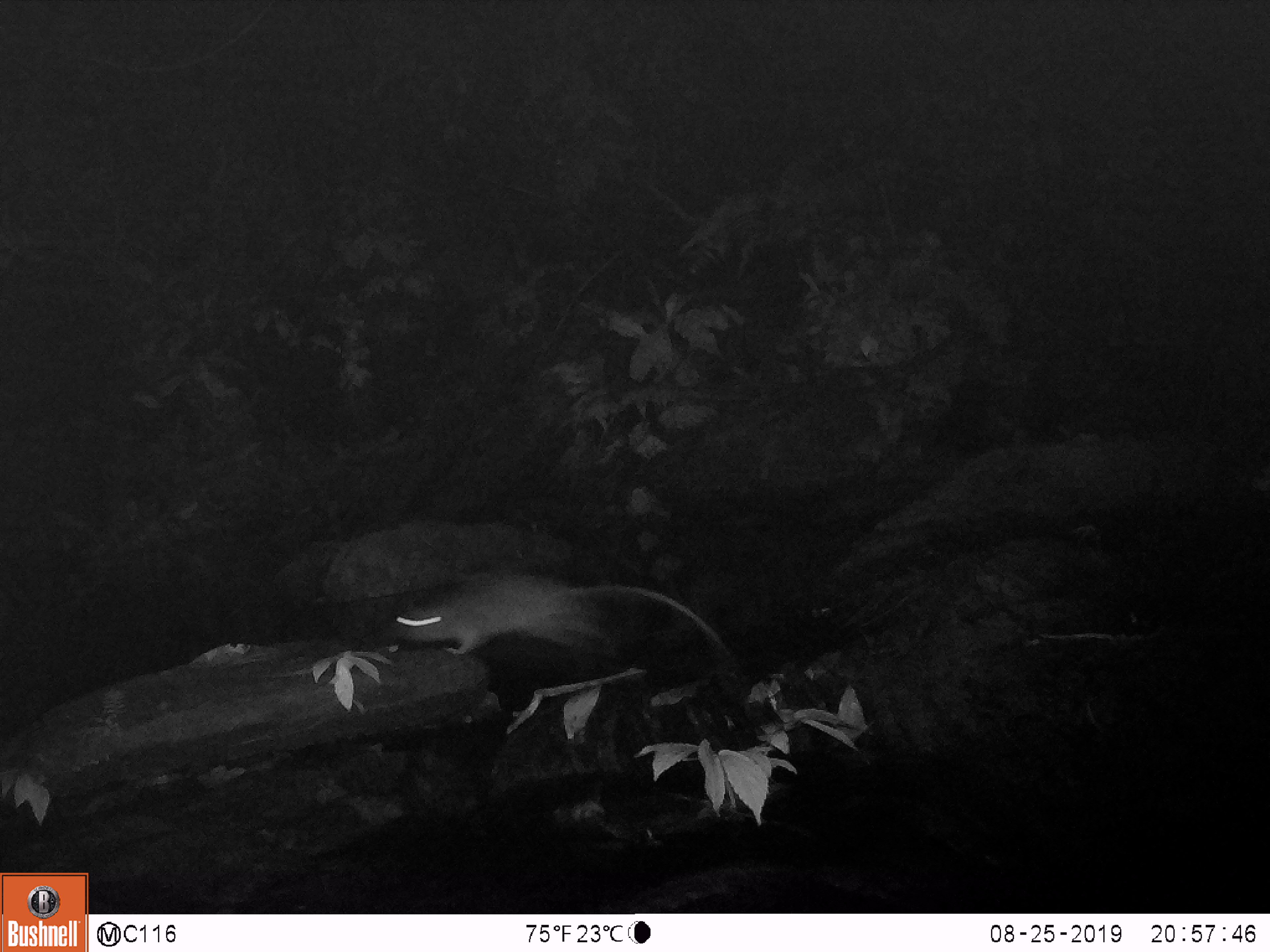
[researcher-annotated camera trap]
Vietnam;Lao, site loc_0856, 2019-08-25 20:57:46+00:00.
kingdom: Animalia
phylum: Chordata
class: Mammalia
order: Rodentia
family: Muridae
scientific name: Muridae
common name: old-world mice and rats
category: unidentified murid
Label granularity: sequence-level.